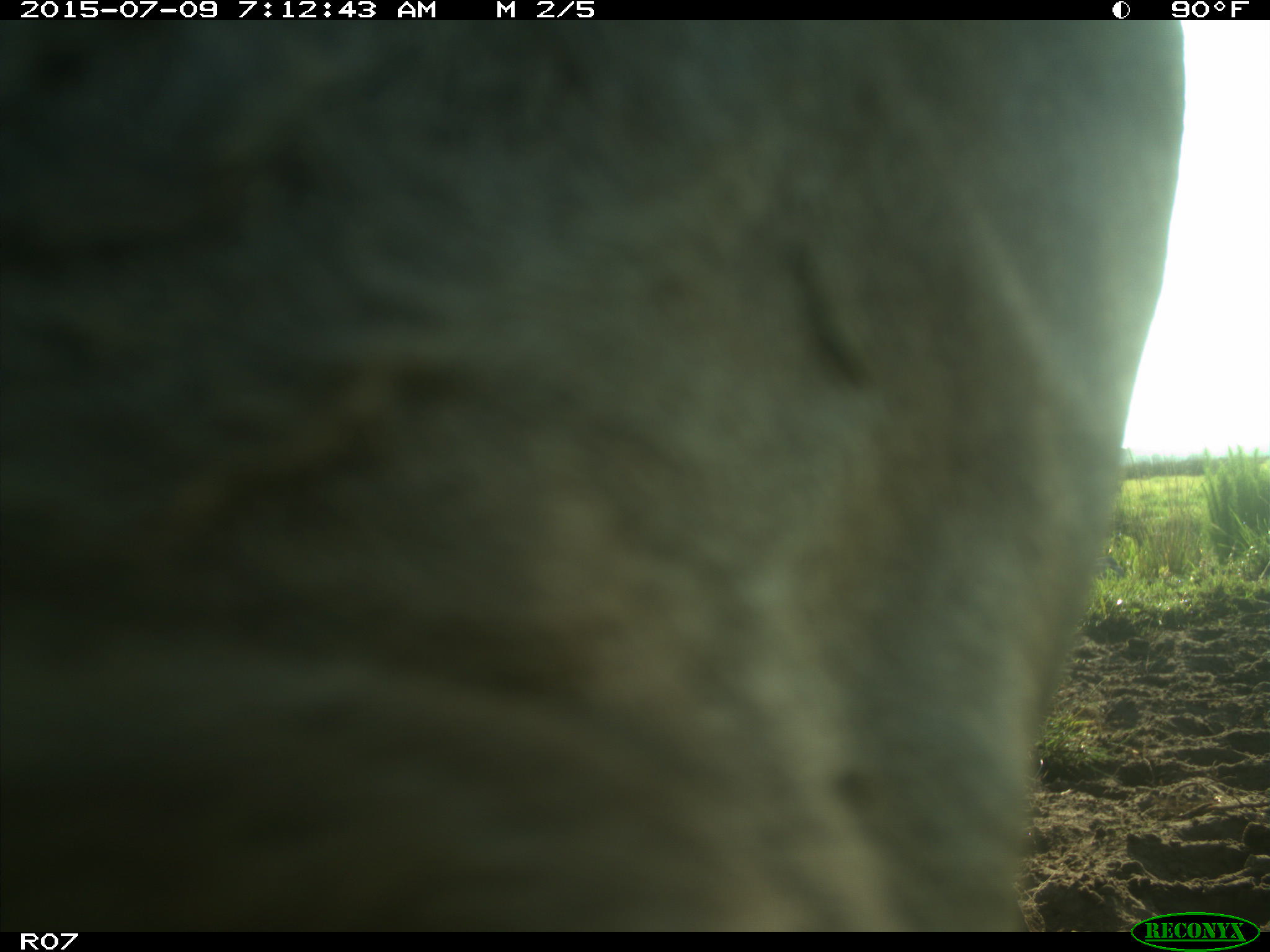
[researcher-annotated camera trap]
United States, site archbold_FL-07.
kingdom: Animalia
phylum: Chordata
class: Mammalia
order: Artiodactyla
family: Bovidae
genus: Bos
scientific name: Bos taurus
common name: domestic cow